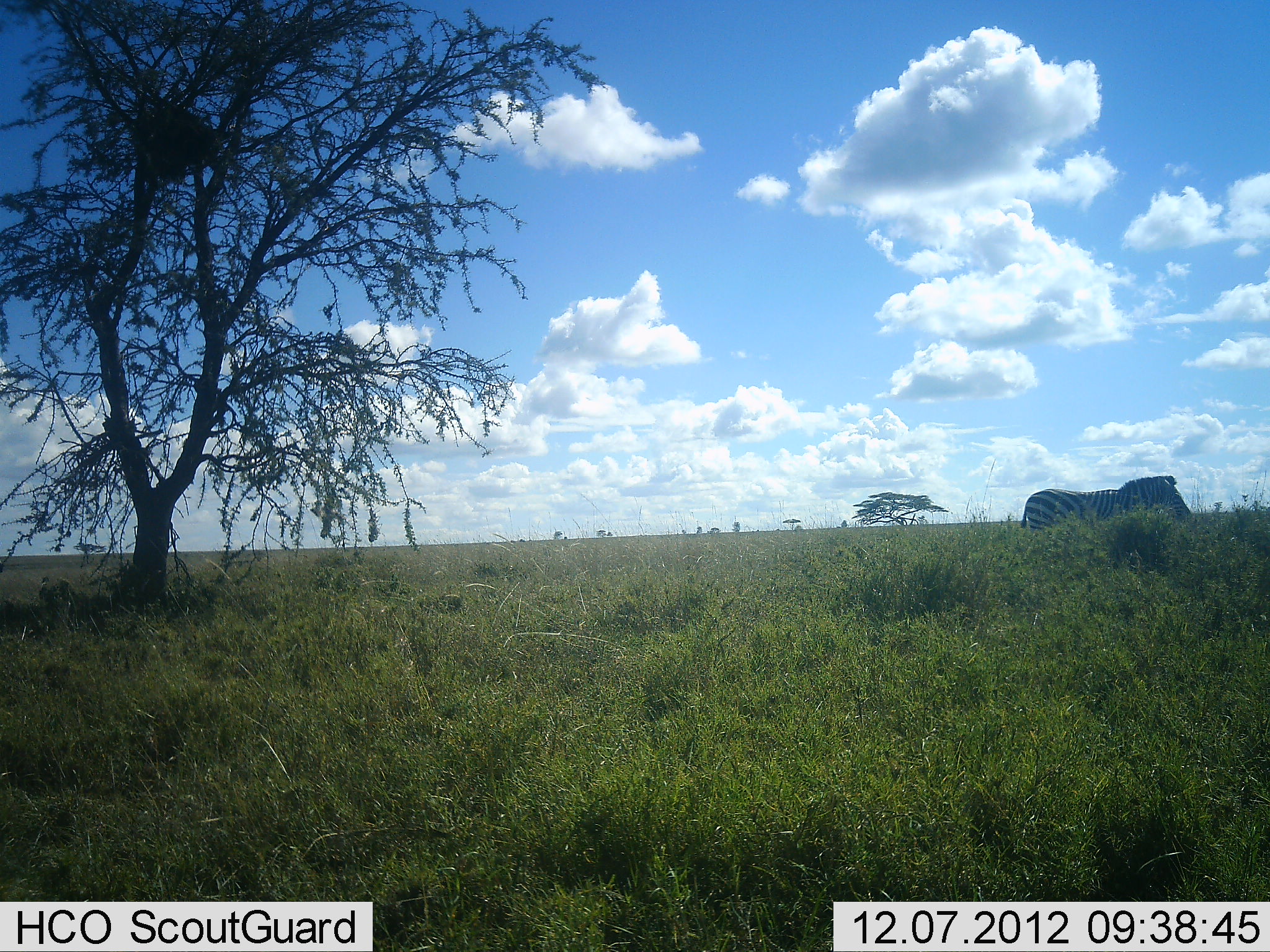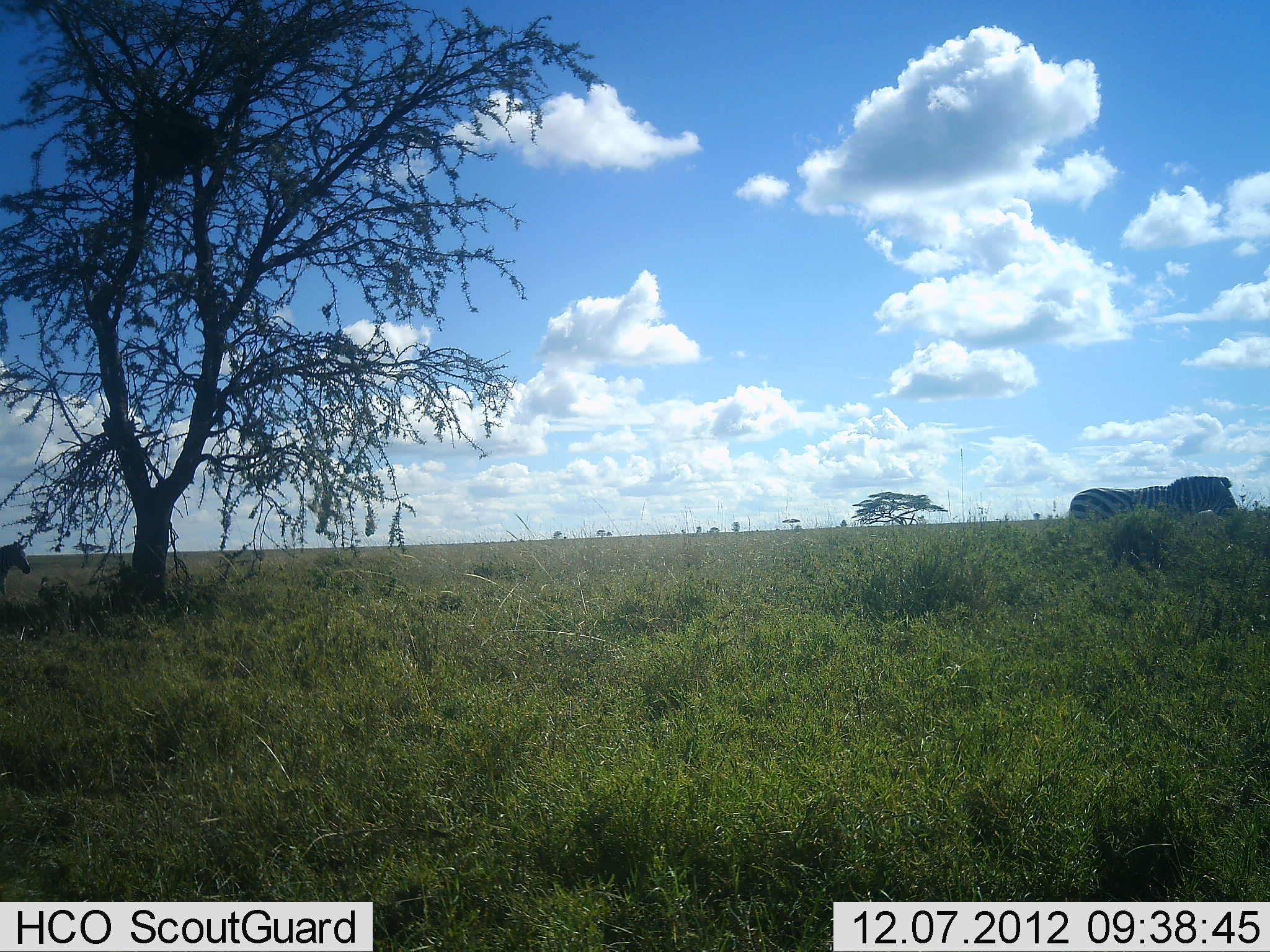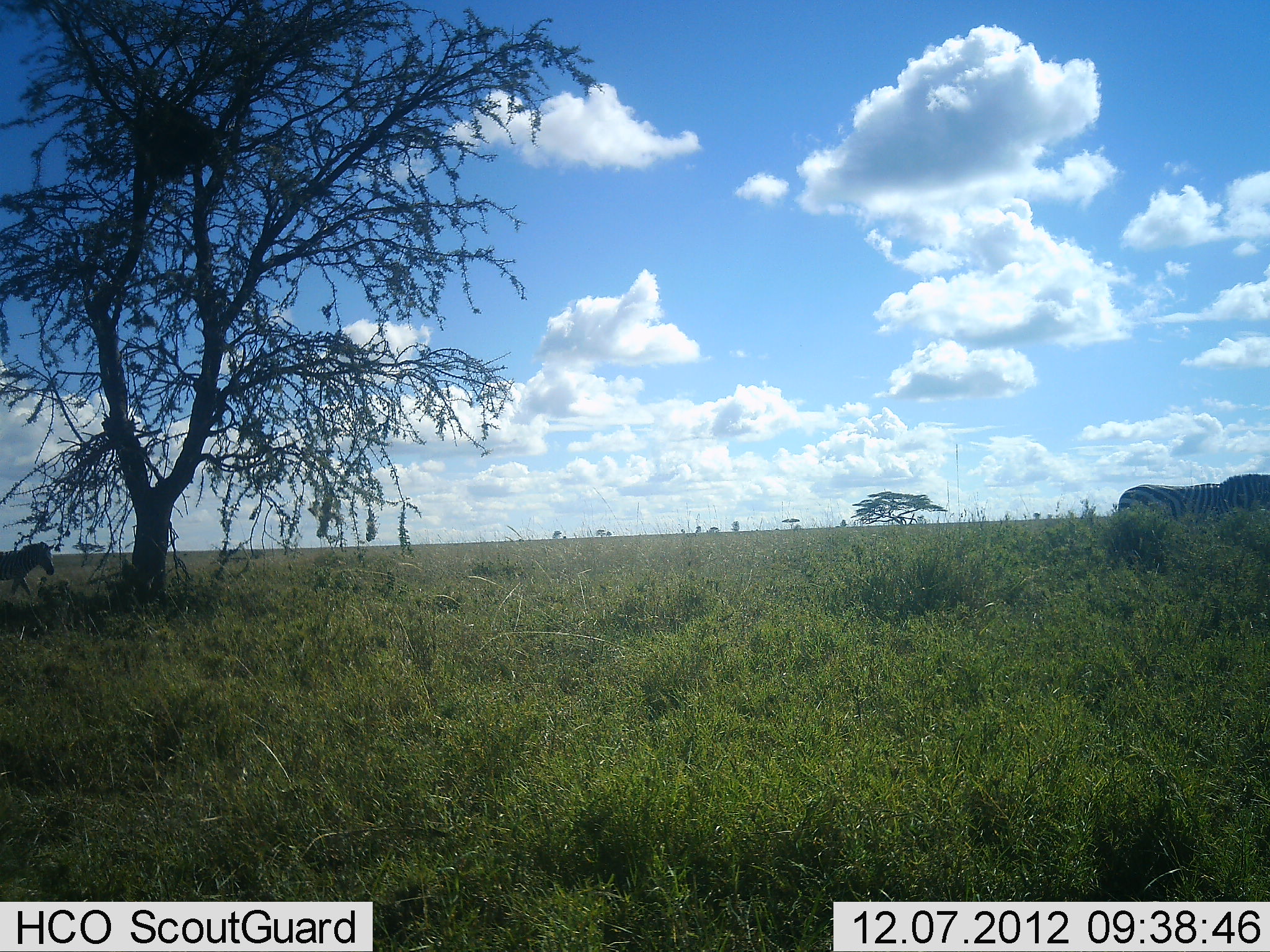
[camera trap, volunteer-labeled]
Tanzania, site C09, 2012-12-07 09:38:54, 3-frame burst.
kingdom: Animalia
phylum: Chordata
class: Mammalia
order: Perissodactyla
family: Equidae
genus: Equus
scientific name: Equus quagga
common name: plains zebra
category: zebra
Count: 2.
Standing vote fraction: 0%.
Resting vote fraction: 0%.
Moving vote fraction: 100%.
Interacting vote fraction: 0%.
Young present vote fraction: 0%.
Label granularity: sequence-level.